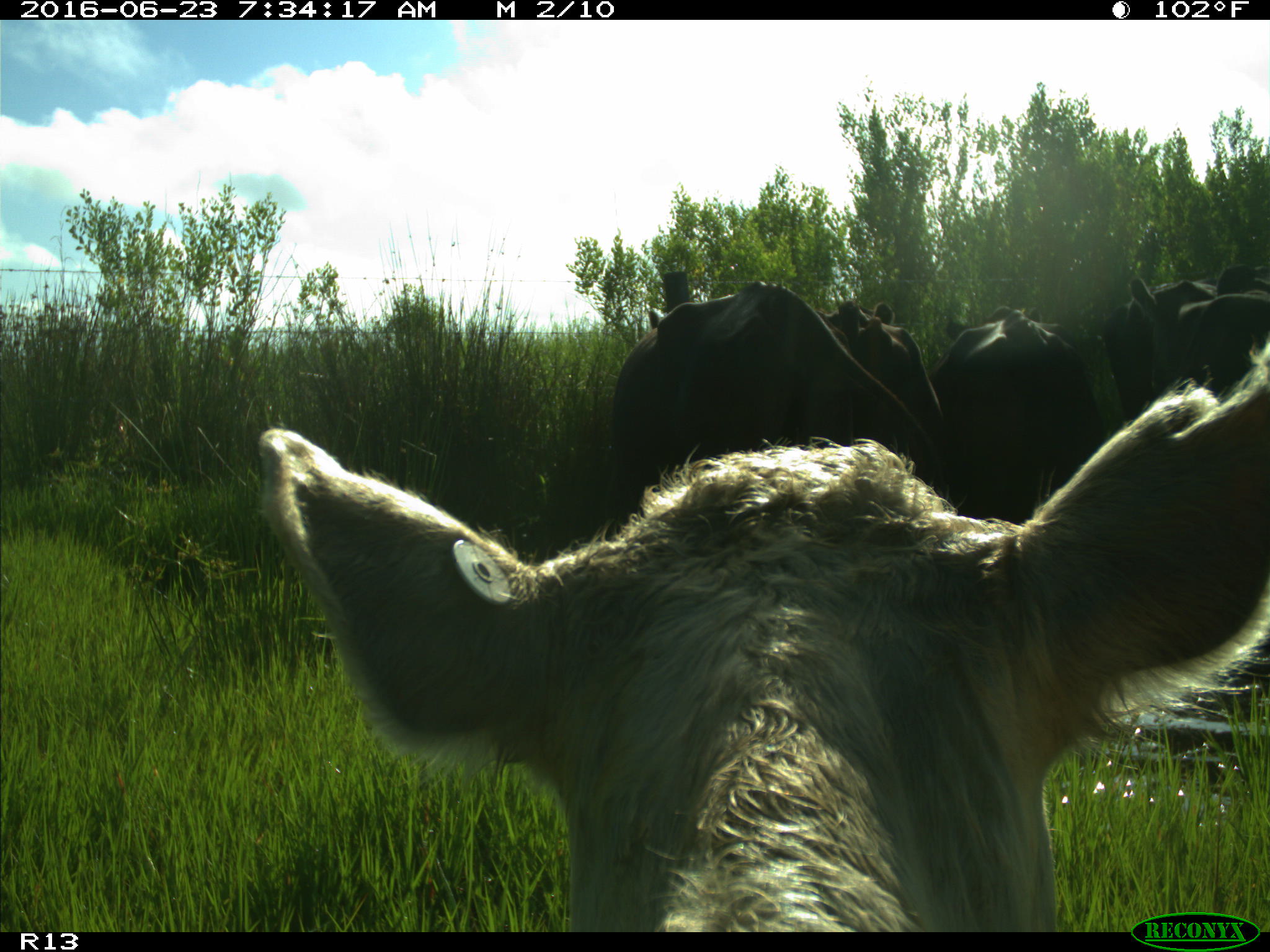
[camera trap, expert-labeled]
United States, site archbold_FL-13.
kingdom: Animalia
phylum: Chordata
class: Mammalia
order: Artiodactyla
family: Bovidae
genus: Bos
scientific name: Bos taurus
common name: domestic cow